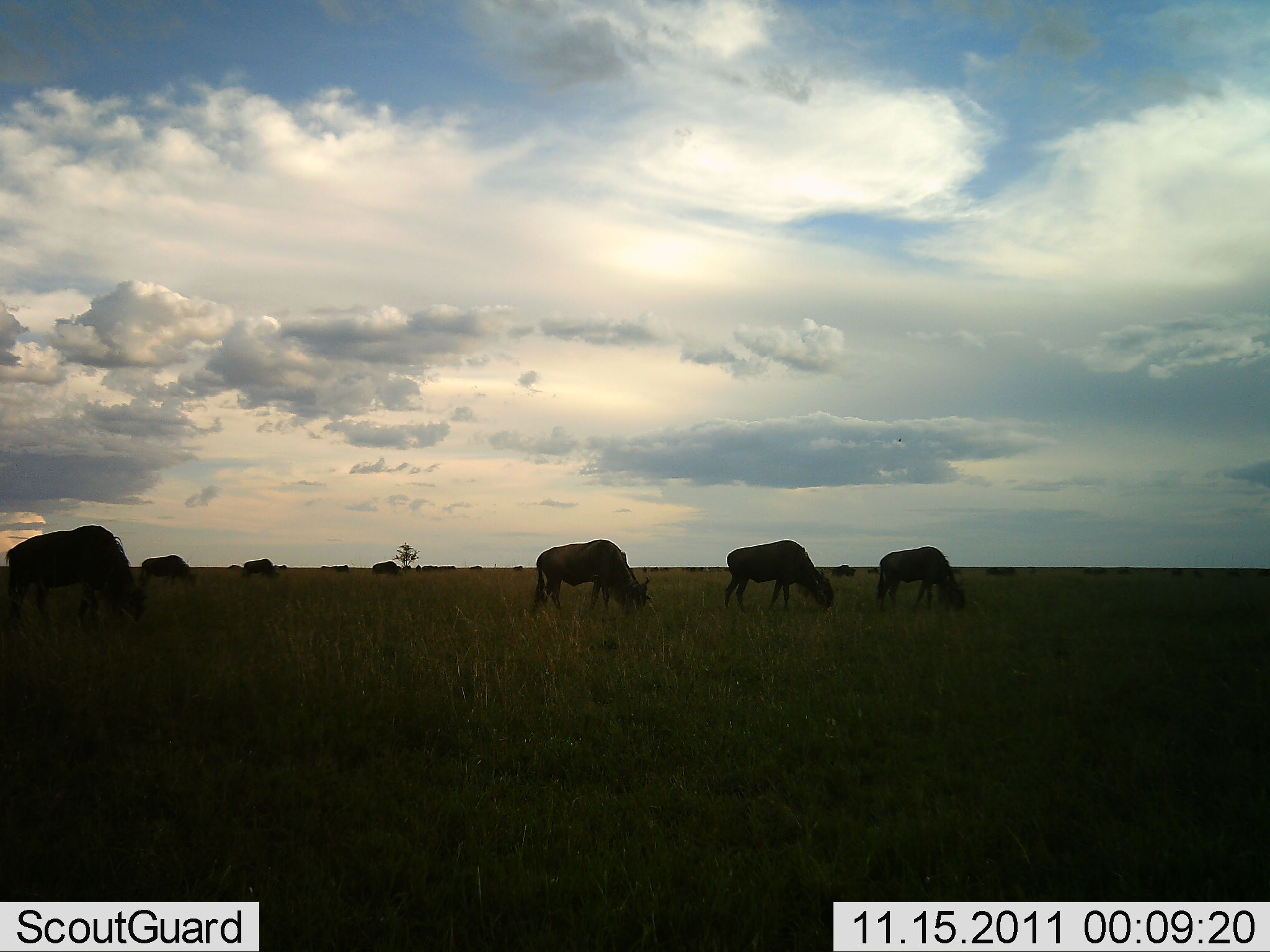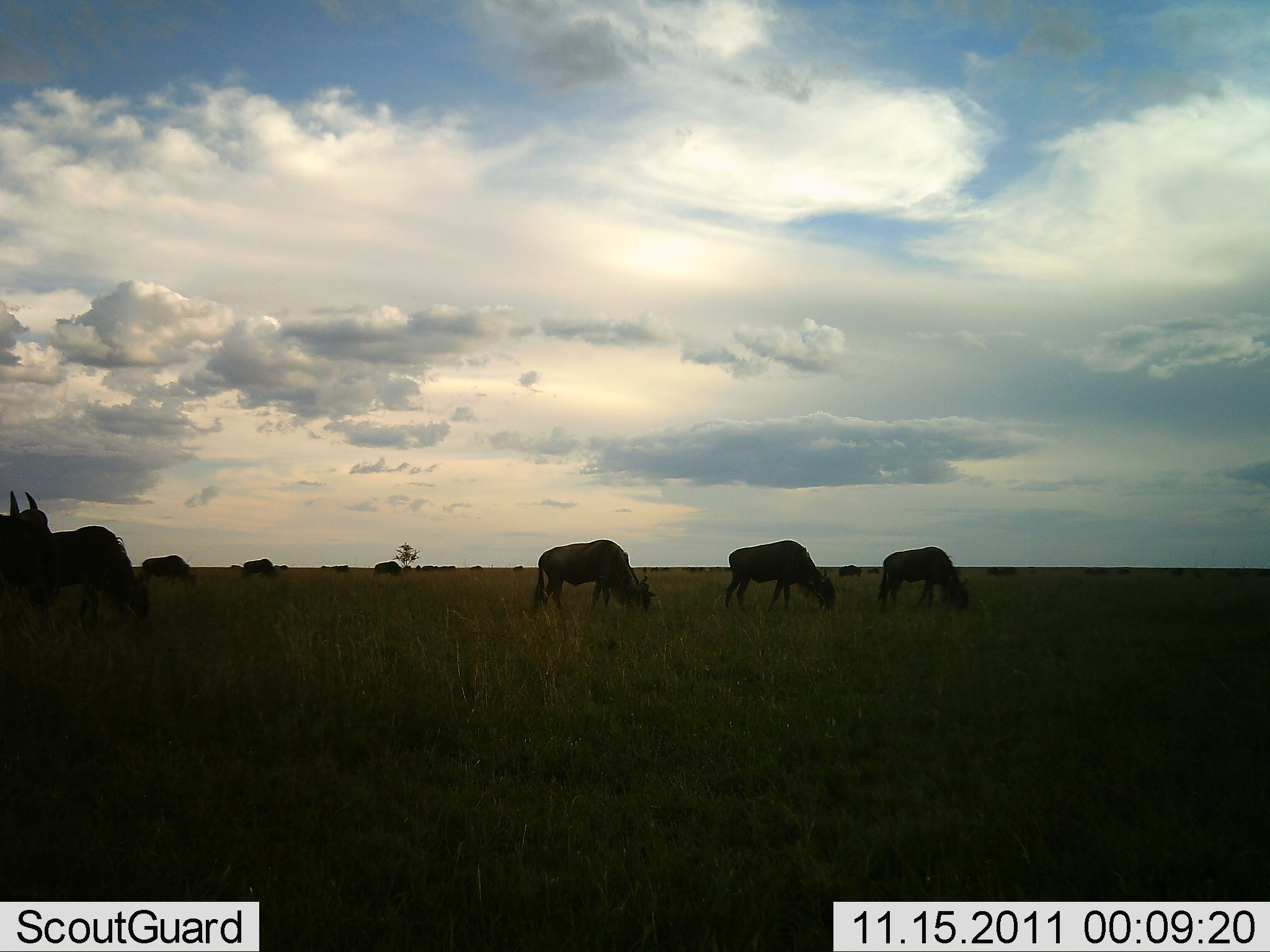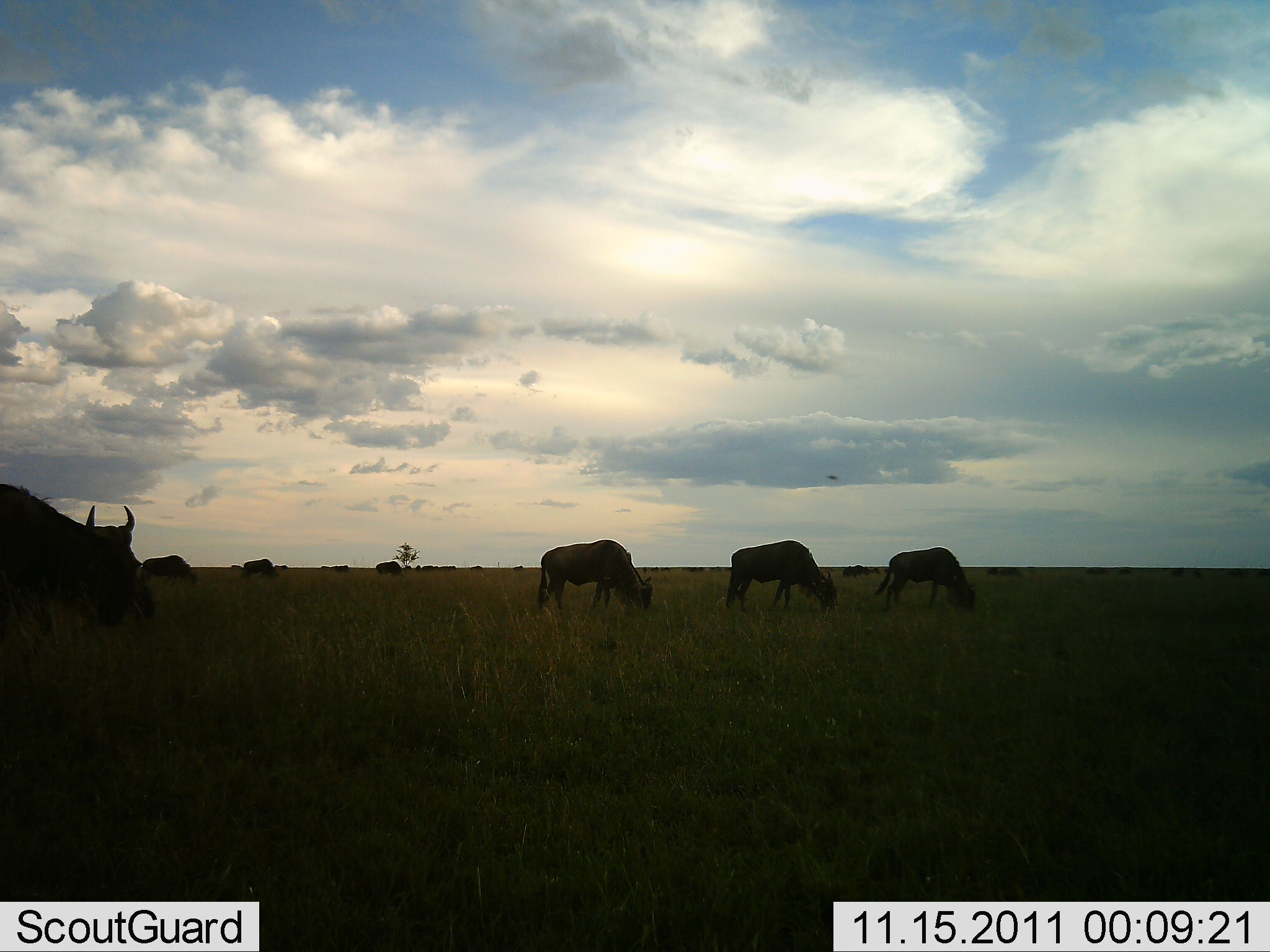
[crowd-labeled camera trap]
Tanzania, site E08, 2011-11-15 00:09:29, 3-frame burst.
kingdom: Animalia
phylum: Chordata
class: Mammalia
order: Artiodactyla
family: Bovidae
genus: Connochaetes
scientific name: Connochaetes taurinus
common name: blue wildebeest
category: wildebeest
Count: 11-50.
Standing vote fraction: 47%.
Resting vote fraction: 7%.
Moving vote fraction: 47%.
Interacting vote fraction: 0%.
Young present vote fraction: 0%.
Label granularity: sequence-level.